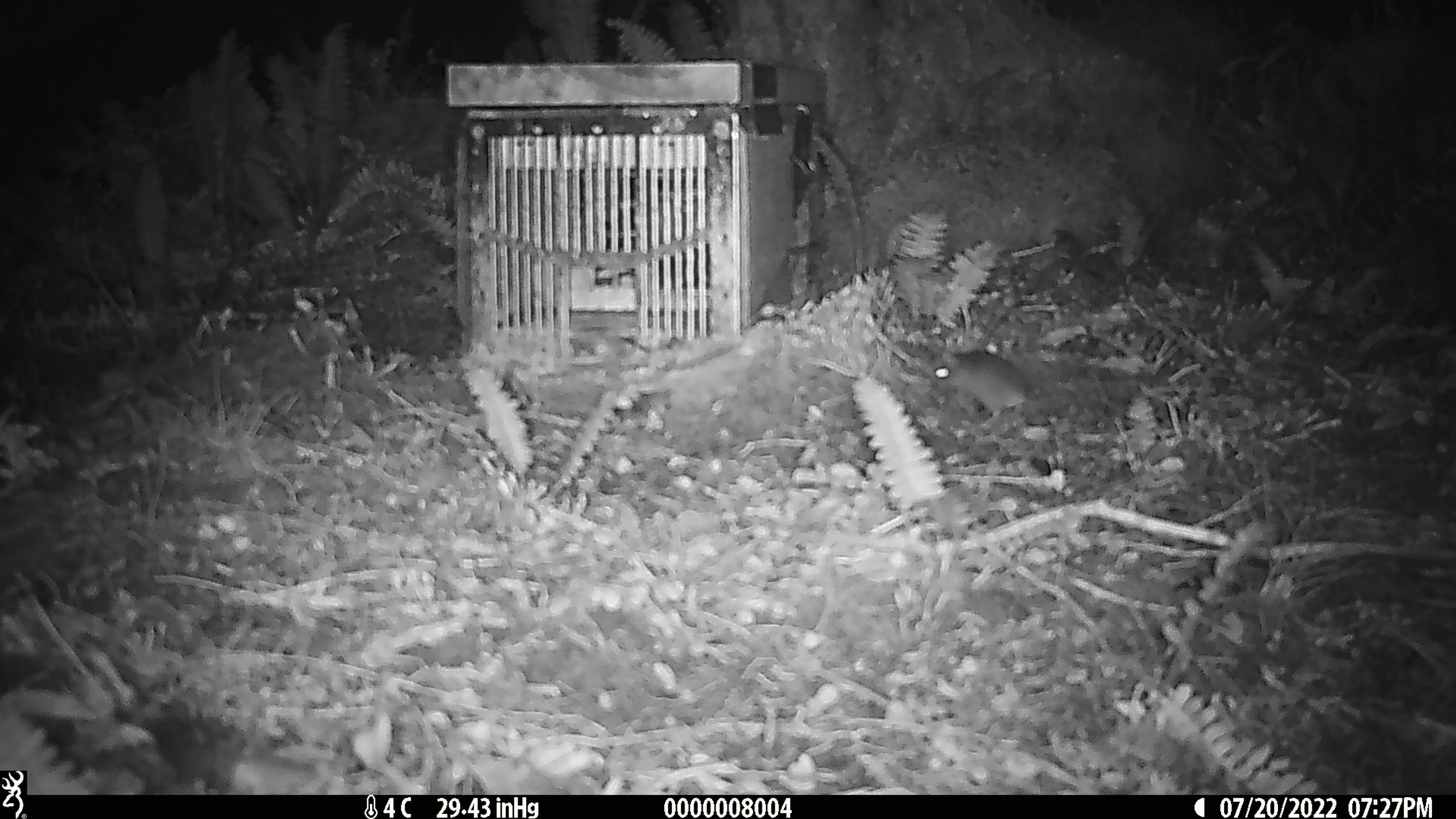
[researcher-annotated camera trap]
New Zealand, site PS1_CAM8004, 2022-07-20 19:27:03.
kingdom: Animalia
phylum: Chordata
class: Mammalia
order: Rodentia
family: Muridae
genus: Mus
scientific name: Mus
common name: mouse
Mouse (Mus).